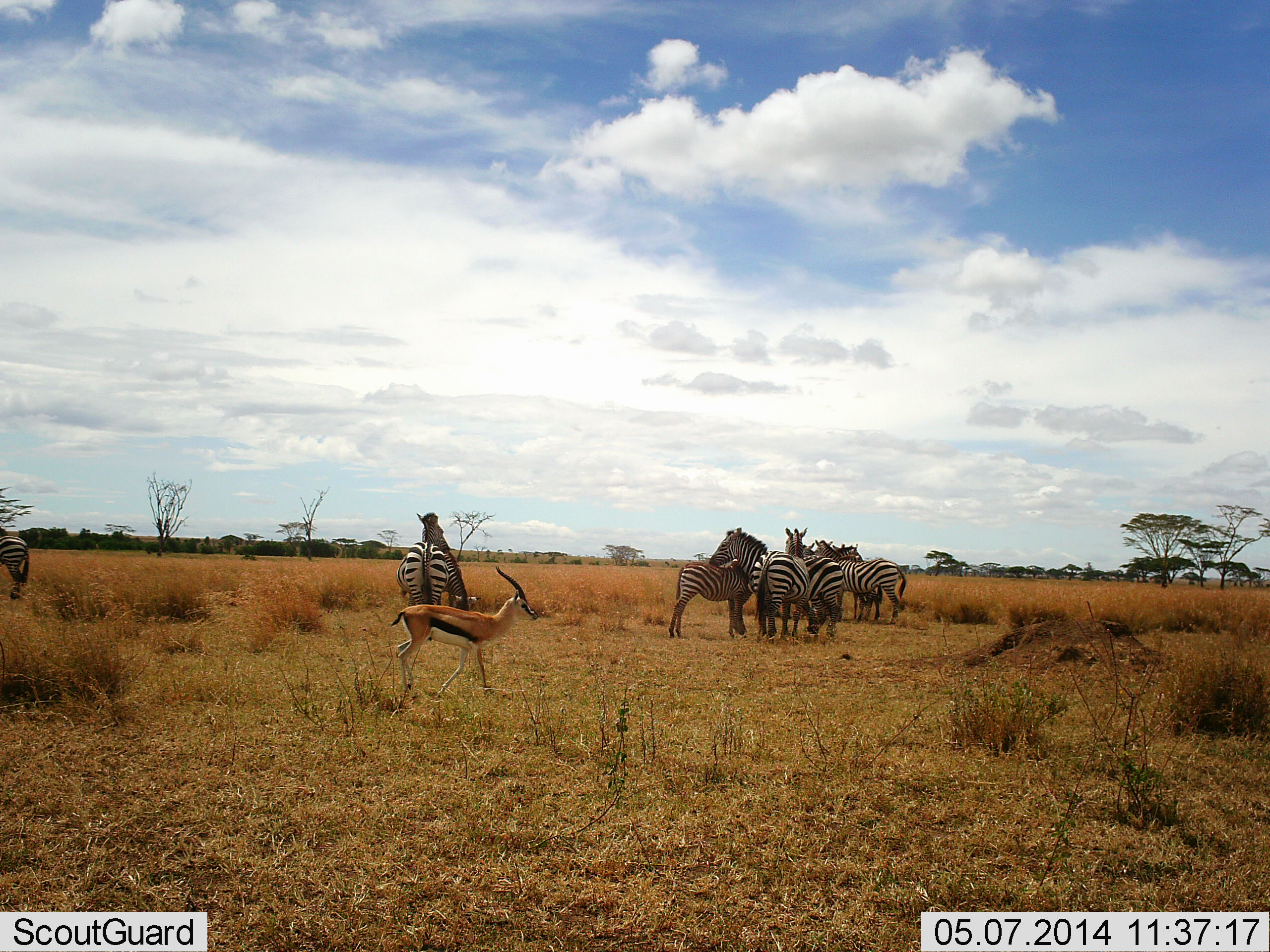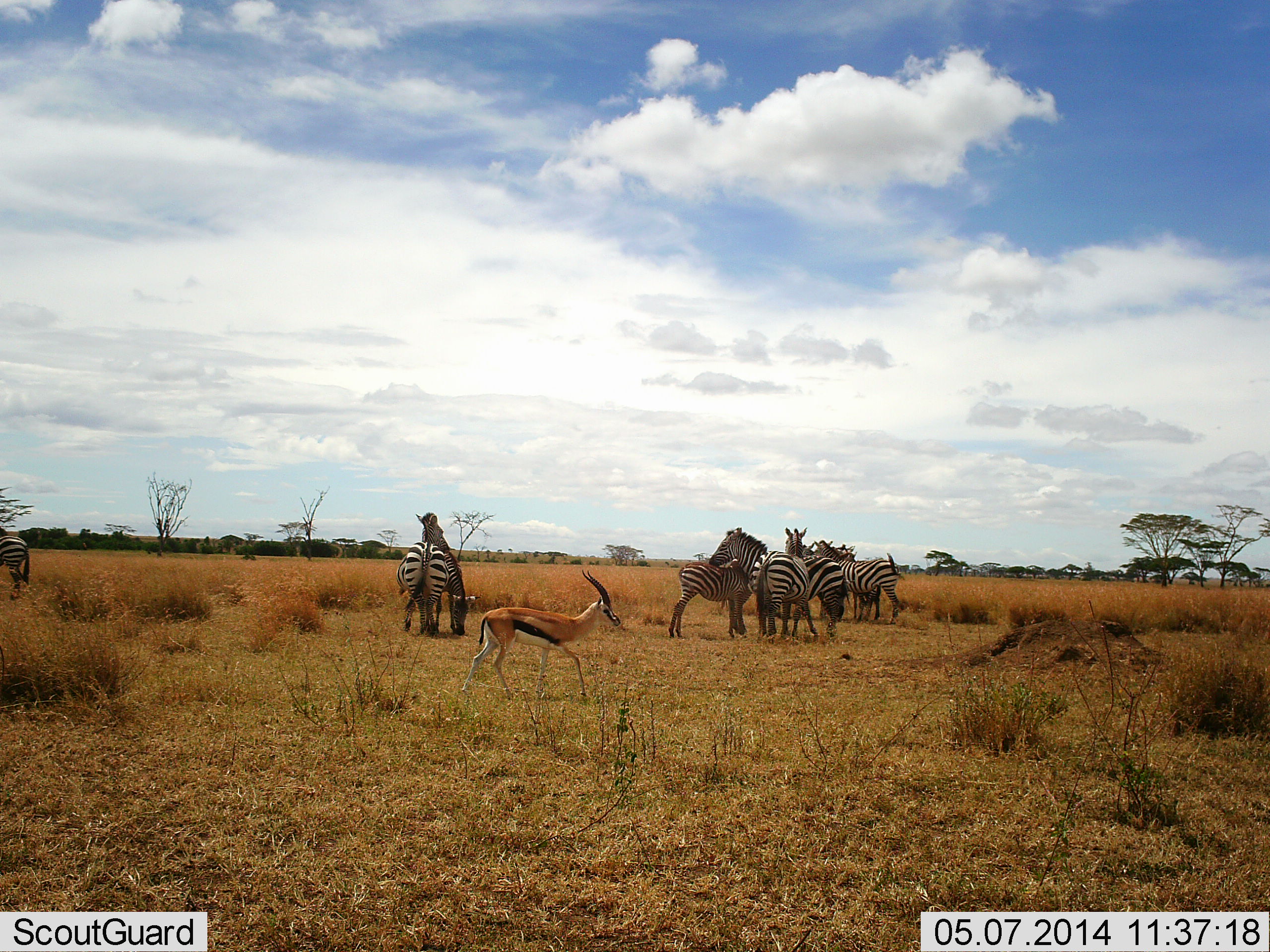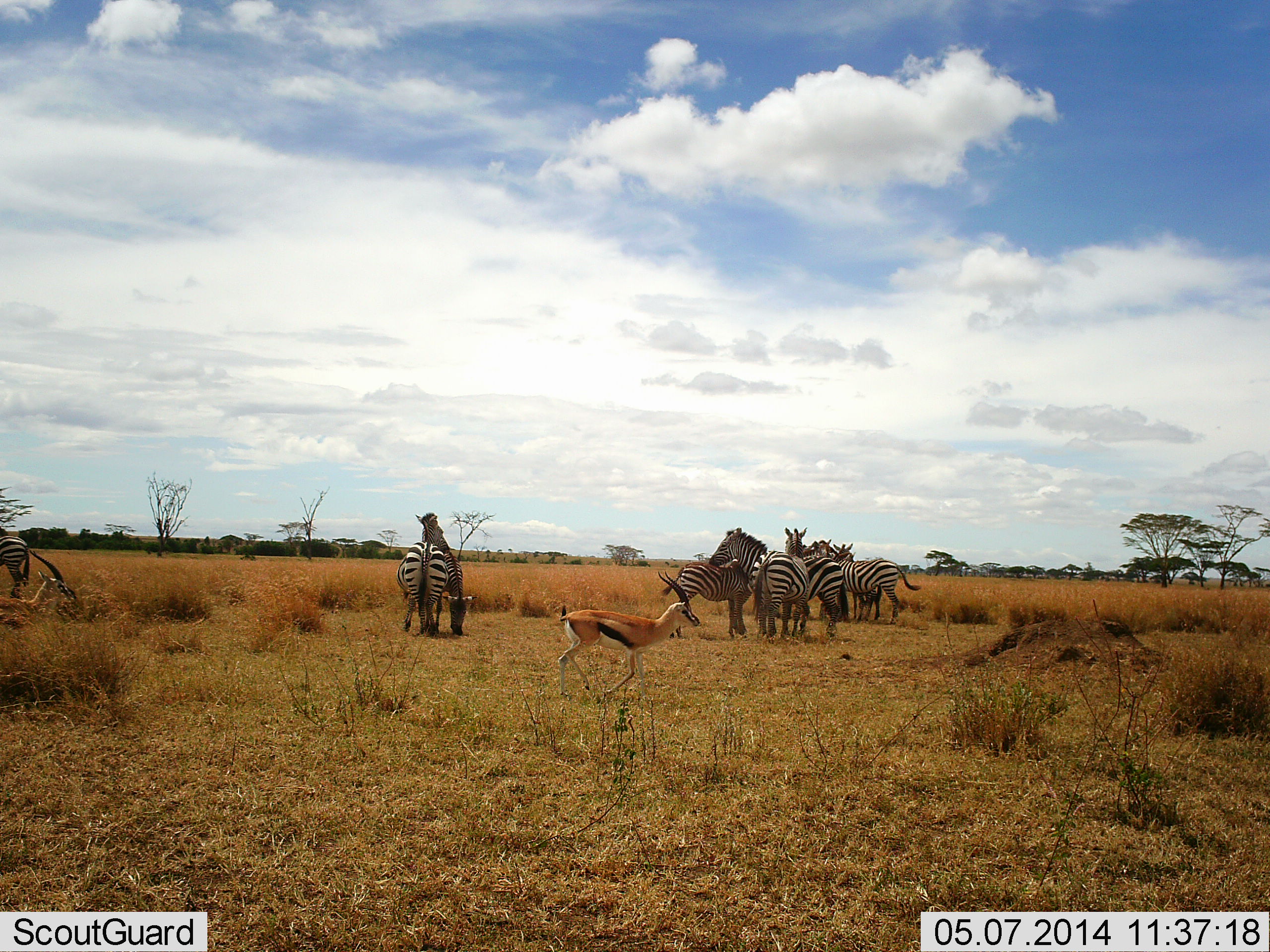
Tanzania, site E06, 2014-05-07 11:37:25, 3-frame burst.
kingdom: Animalia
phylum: Chordata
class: Mammalia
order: Artiodactyla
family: Bovidae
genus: Eudorcas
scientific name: Eudorcas thomsonii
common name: thomson's gazelle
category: gazellethomsons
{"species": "gazellethomsons (thomson's gazelle) (Eudorcas thomsonii)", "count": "1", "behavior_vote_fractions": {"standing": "8%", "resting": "0%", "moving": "92%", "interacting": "0%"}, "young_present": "0%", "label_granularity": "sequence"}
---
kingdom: Animalia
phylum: Chordata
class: Mammalia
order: Perissodactyla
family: Equidae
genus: Equus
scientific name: Equus quagga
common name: plains zebra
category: zebra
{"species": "zebra (plains zebra) (Equus quagga)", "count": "8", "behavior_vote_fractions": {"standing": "100%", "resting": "0%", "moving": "8%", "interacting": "31%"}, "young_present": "15%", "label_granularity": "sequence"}